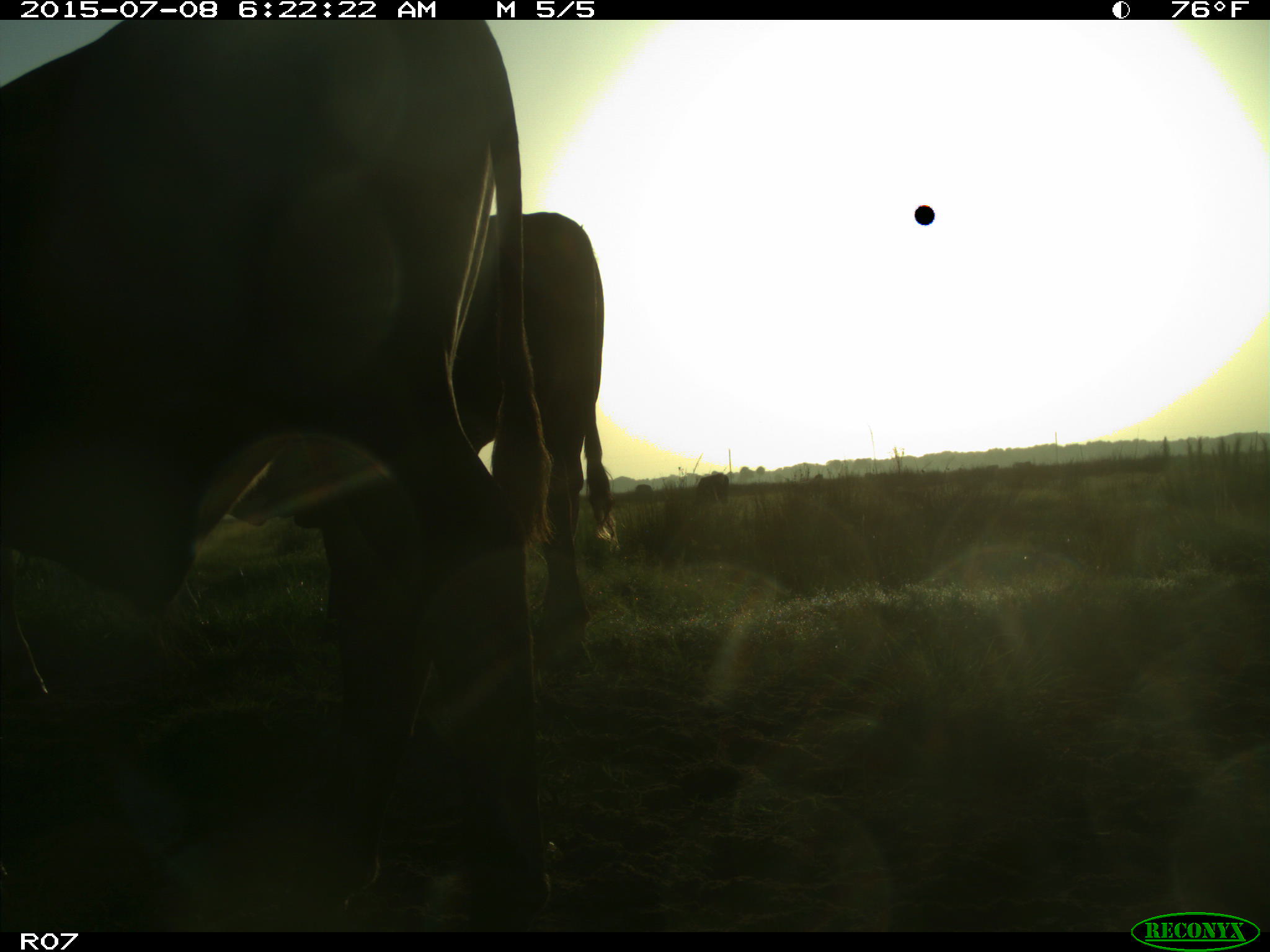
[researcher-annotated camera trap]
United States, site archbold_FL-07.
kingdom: Animalia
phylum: Chordata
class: Mammalia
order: Artiodactyla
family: Bovidae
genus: Bos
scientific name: Bos taurus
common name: domestic cow